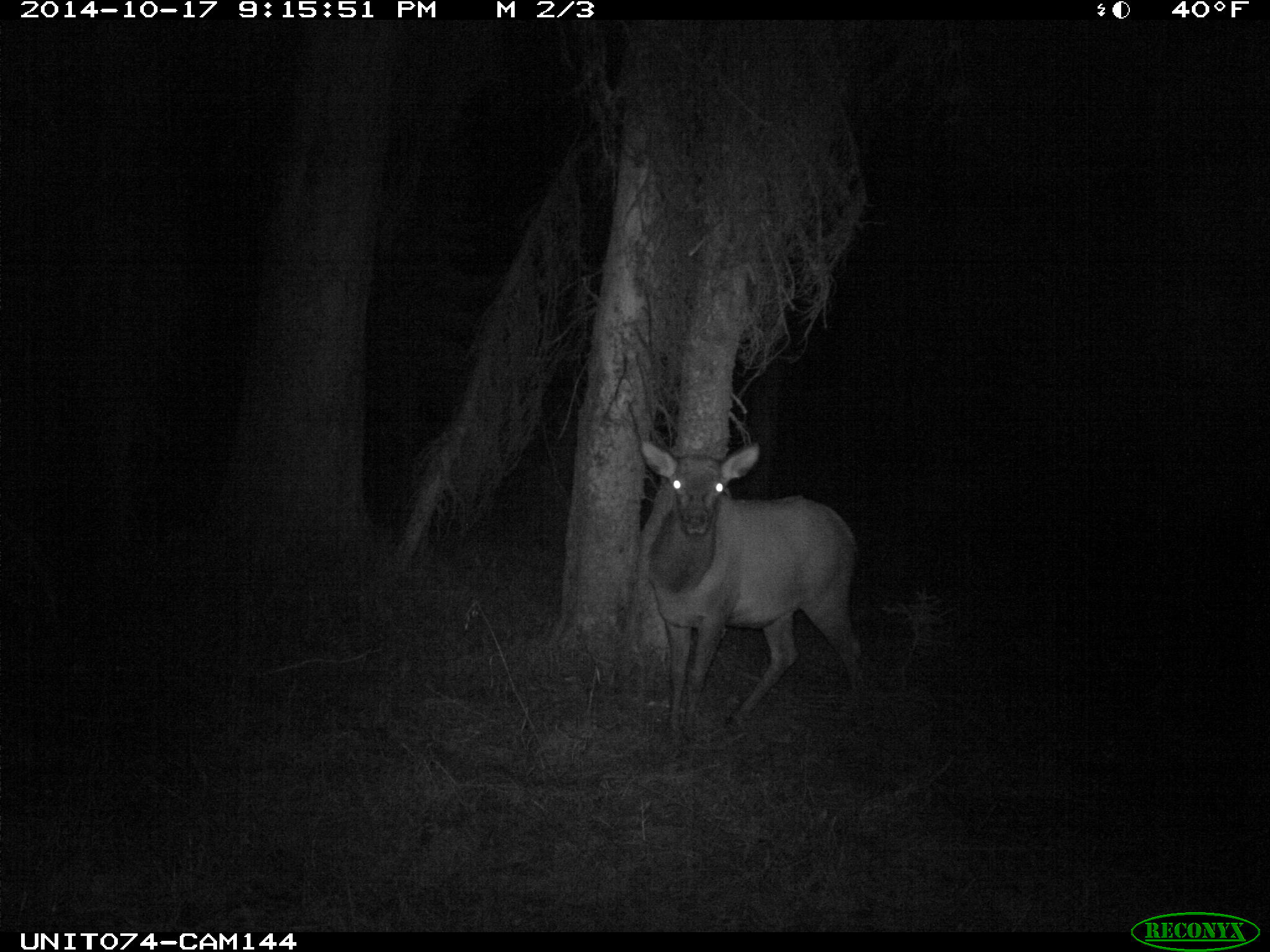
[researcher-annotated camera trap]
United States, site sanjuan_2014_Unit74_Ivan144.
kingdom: Animalia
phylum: Chordata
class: Mammalia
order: Artiodactyla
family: Cervidae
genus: Cervus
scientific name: Cervus elaphus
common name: red deer